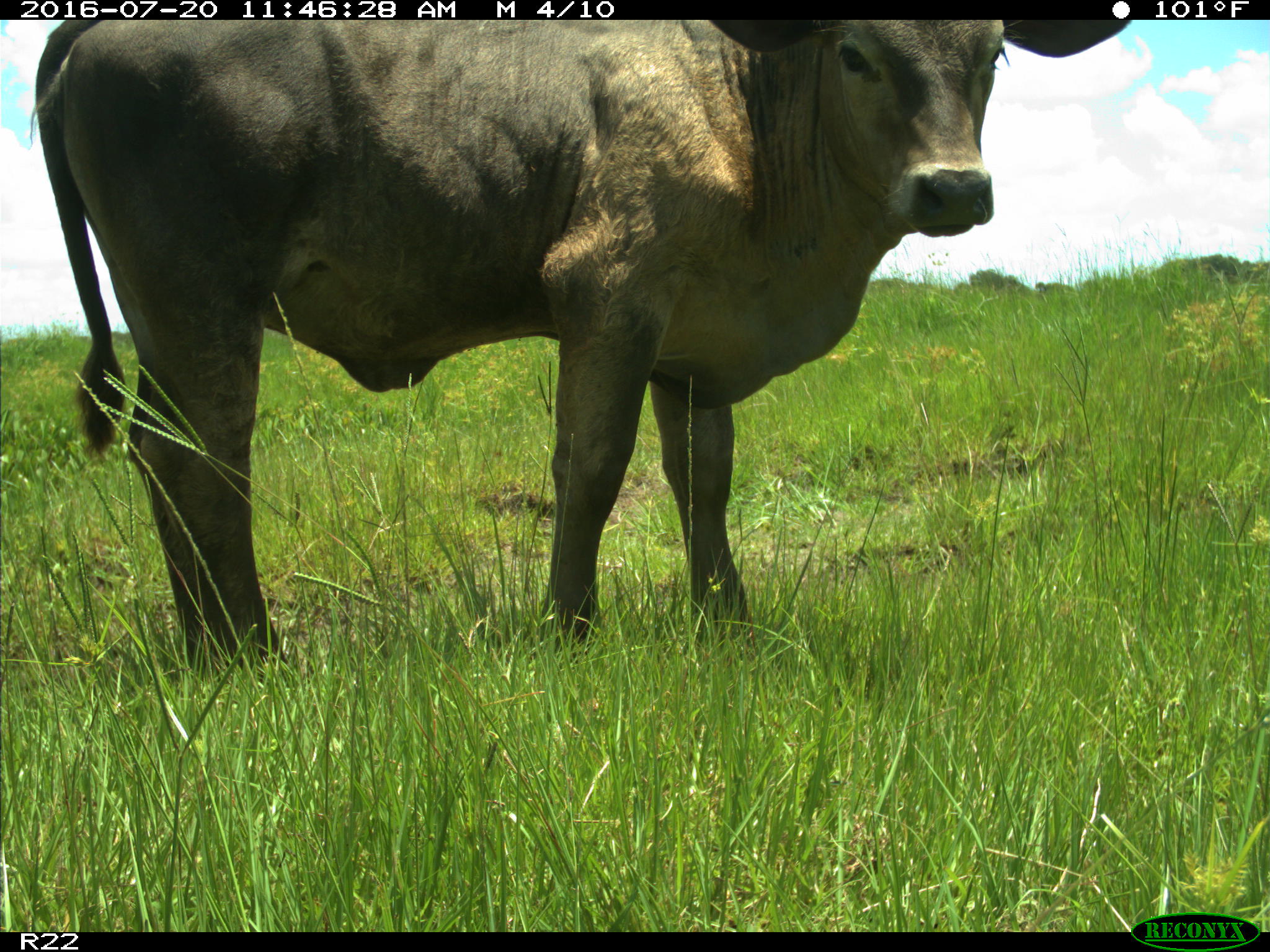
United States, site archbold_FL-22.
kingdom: Animalia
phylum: Chordata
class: Mammalia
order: Artiodactyla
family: Bovidae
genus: Bos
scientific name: Bos taurus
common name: domestic cow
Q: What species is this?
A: Bos taurus (domestic cow).